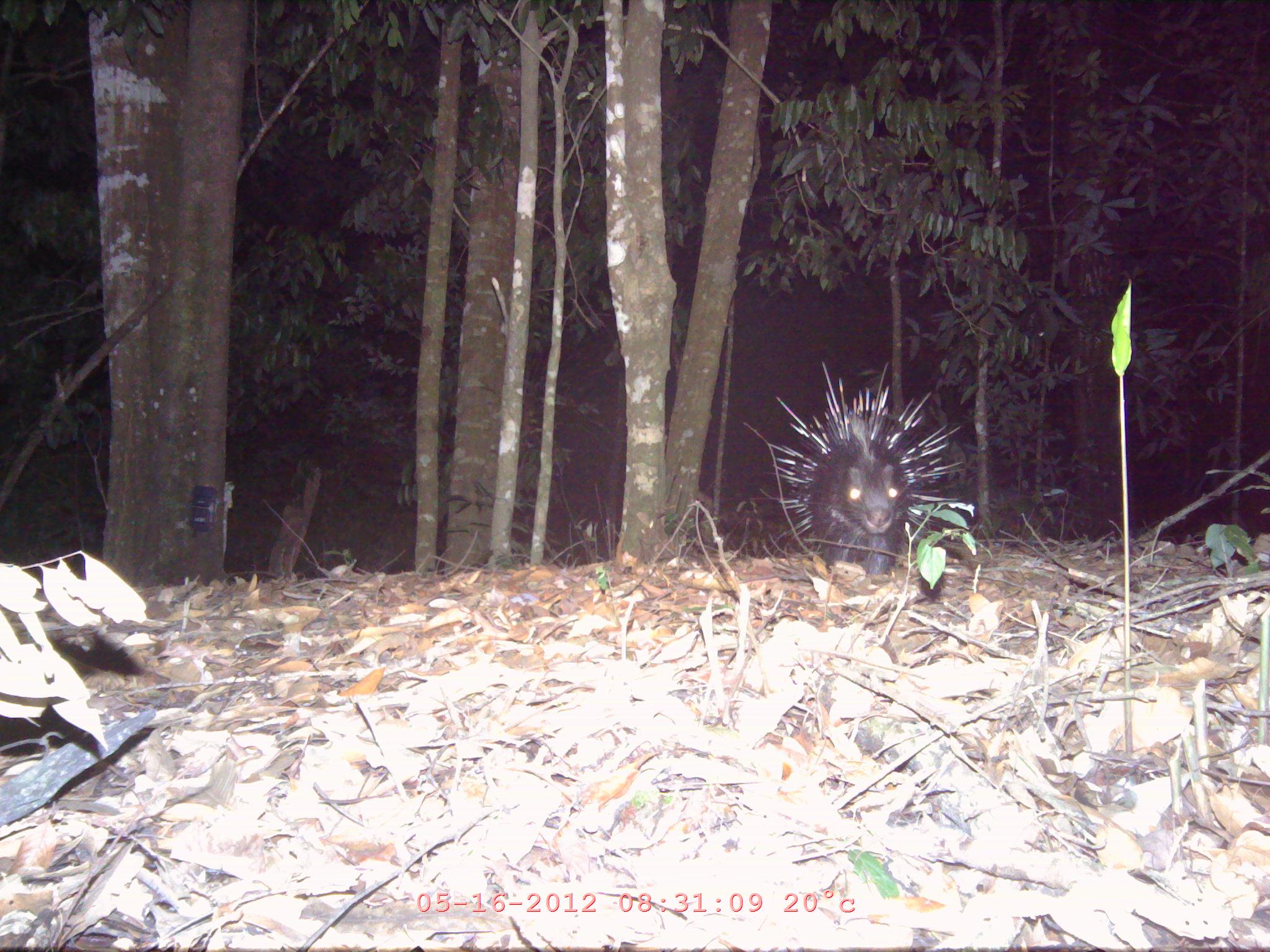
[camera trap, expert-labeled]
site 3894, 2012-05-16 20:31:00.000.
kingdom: Animalia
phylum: Chordata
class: Mammalia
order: Rodentia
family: Hystricidae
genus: Hystrix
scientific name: Hystrix brachyura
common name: east asian porcupine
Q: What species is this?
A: Hystrix brachyura (east asian porcupine).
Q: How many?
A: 1.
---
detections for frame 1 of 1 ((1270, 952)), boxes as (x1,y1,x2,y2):
hystrix brachyura: (763,360,967,572)